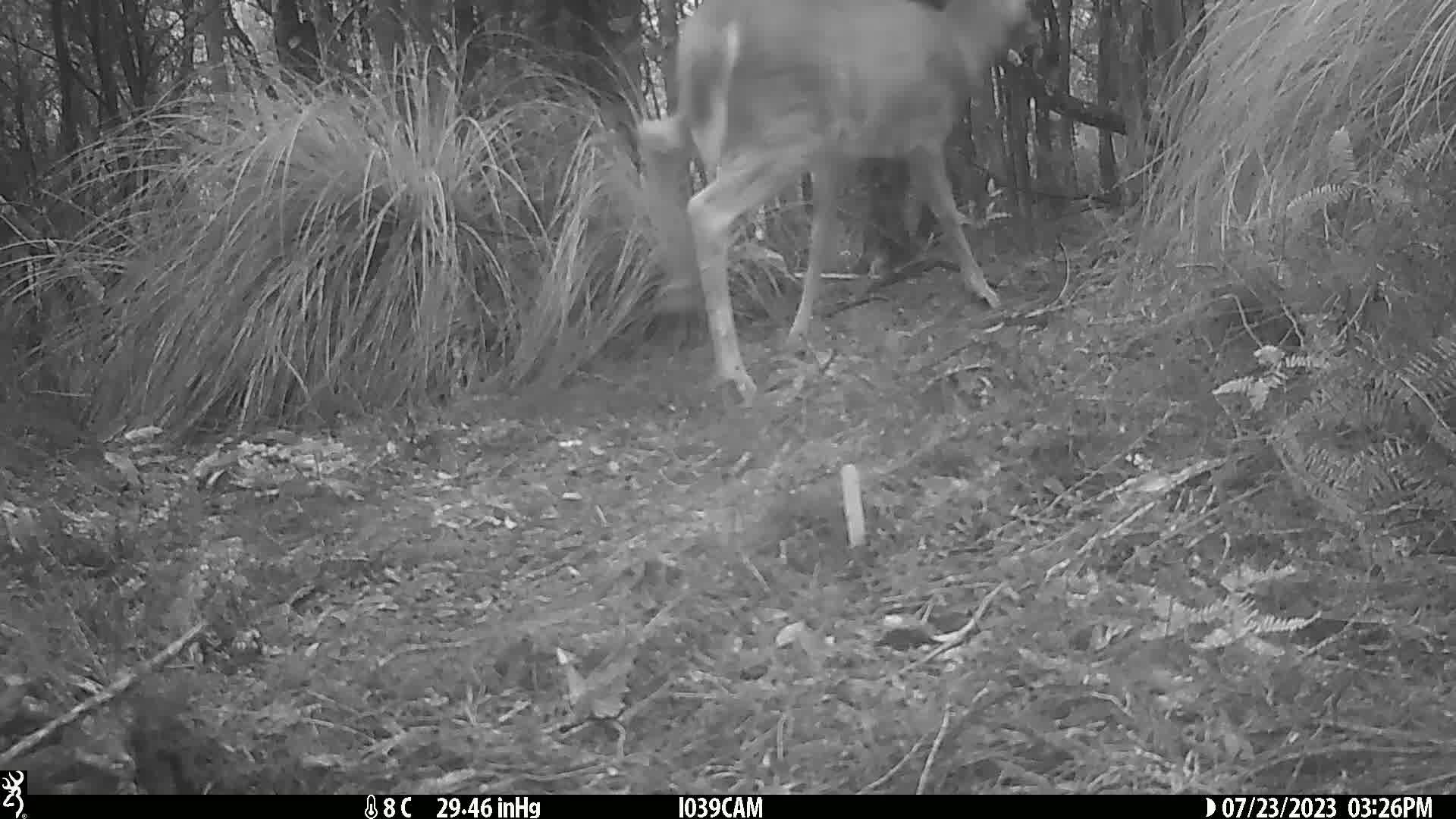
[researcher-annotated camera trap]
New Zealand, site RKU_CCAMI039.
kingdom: Animalia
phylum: Chordata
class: Mammalia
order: Artiodactyla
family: Cervidae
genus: Odocoileus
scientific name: Odocoileus virginianus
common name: white-tailed deer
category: white tailed deer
White tailed deer (white-tailed deer) (Odocoileus virginianus).